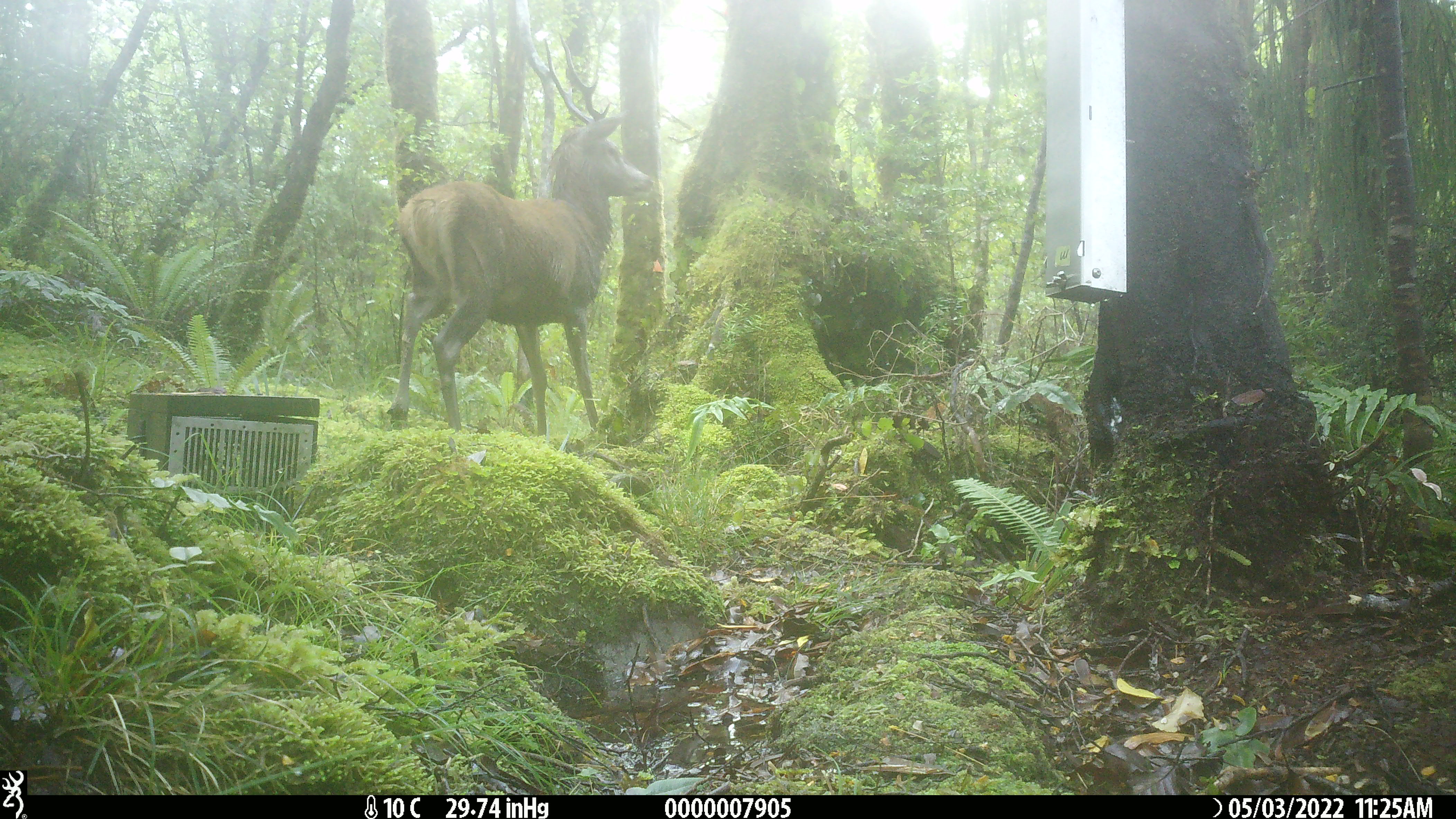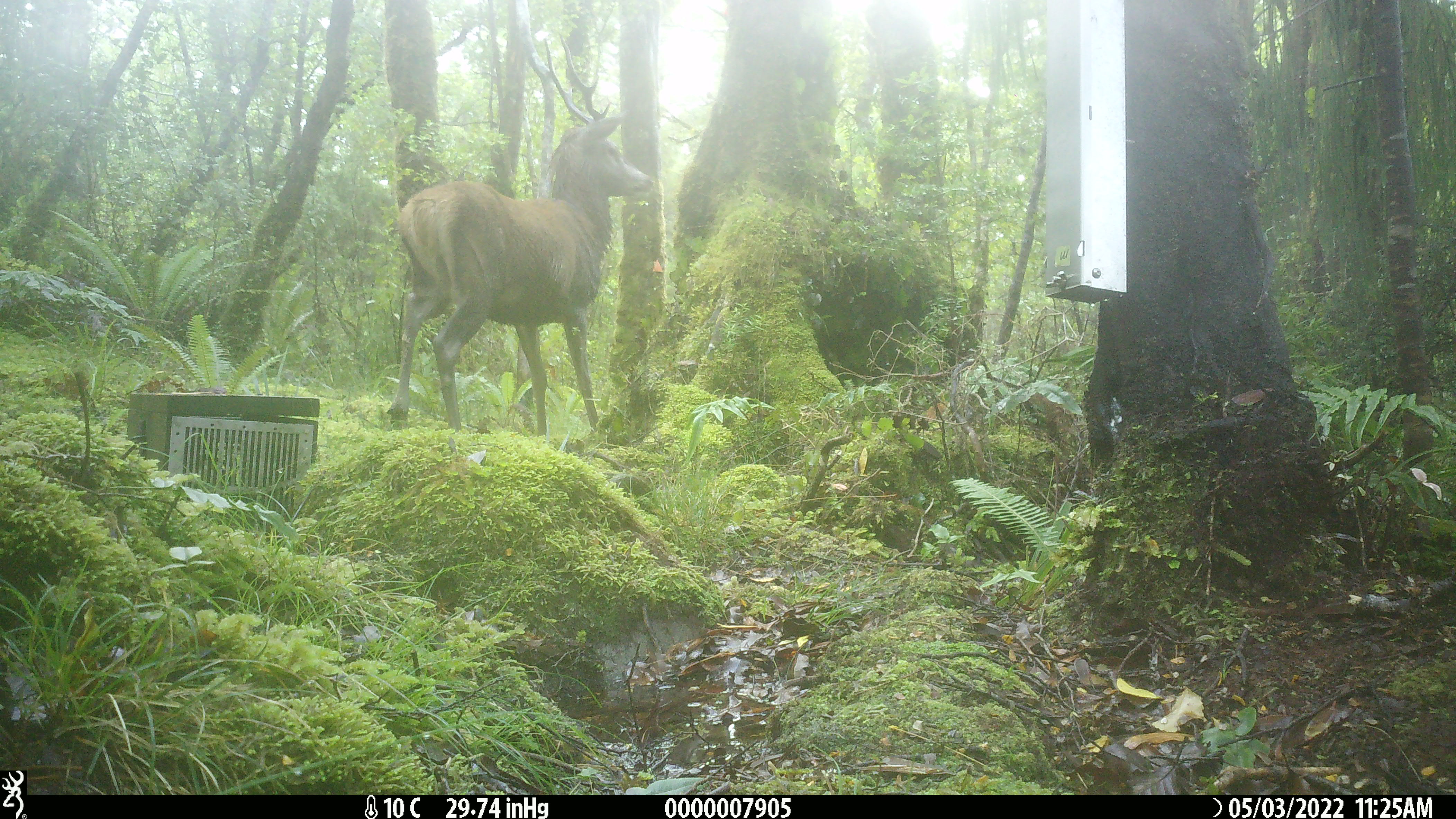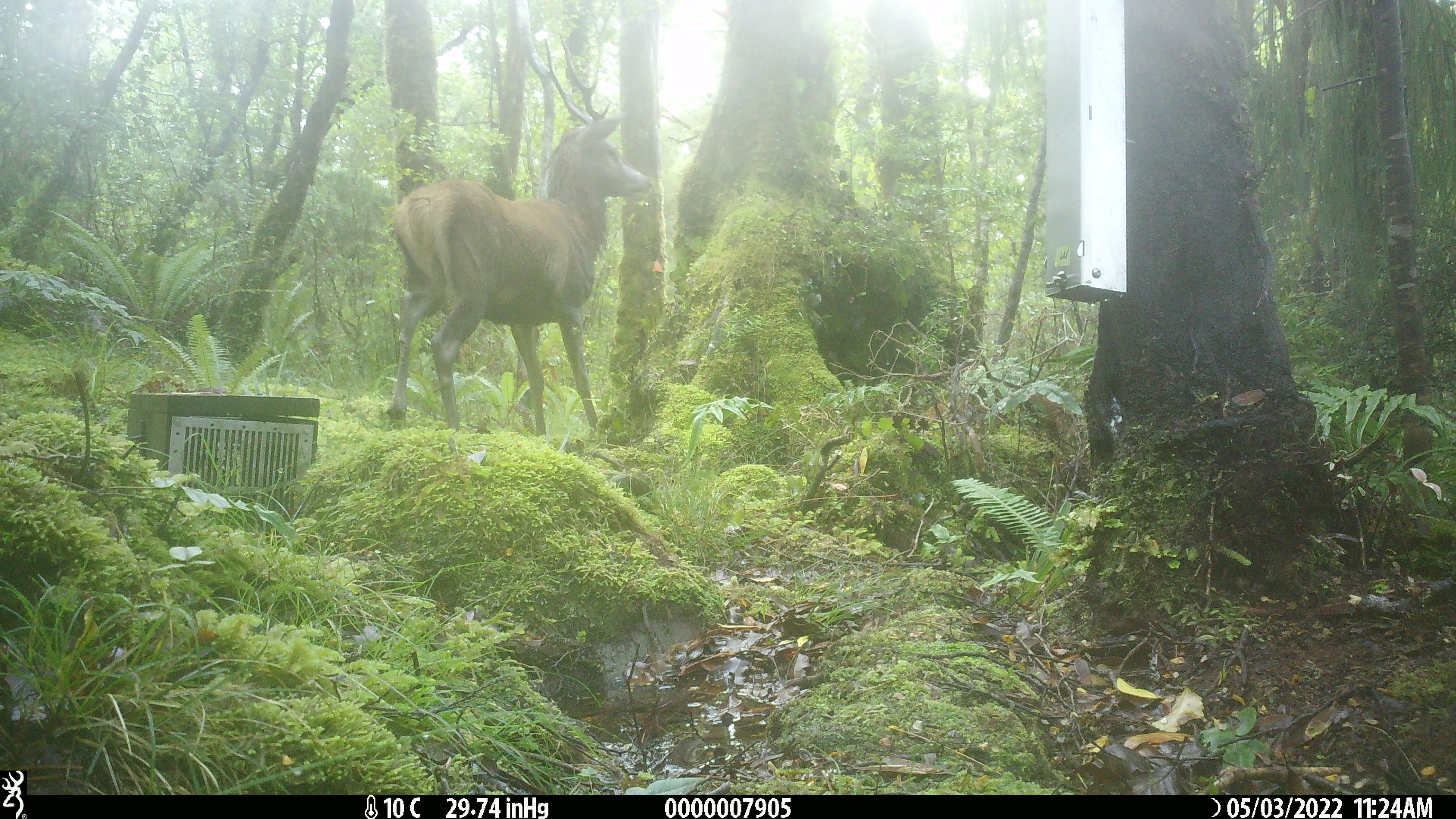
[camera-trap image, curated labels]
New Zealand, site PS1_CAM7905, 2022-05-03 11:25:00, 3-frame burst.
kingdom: Animalia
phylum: Chordata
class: Mammalia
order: Artiodactyla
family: Cervidae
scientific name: Cervidae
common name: deer